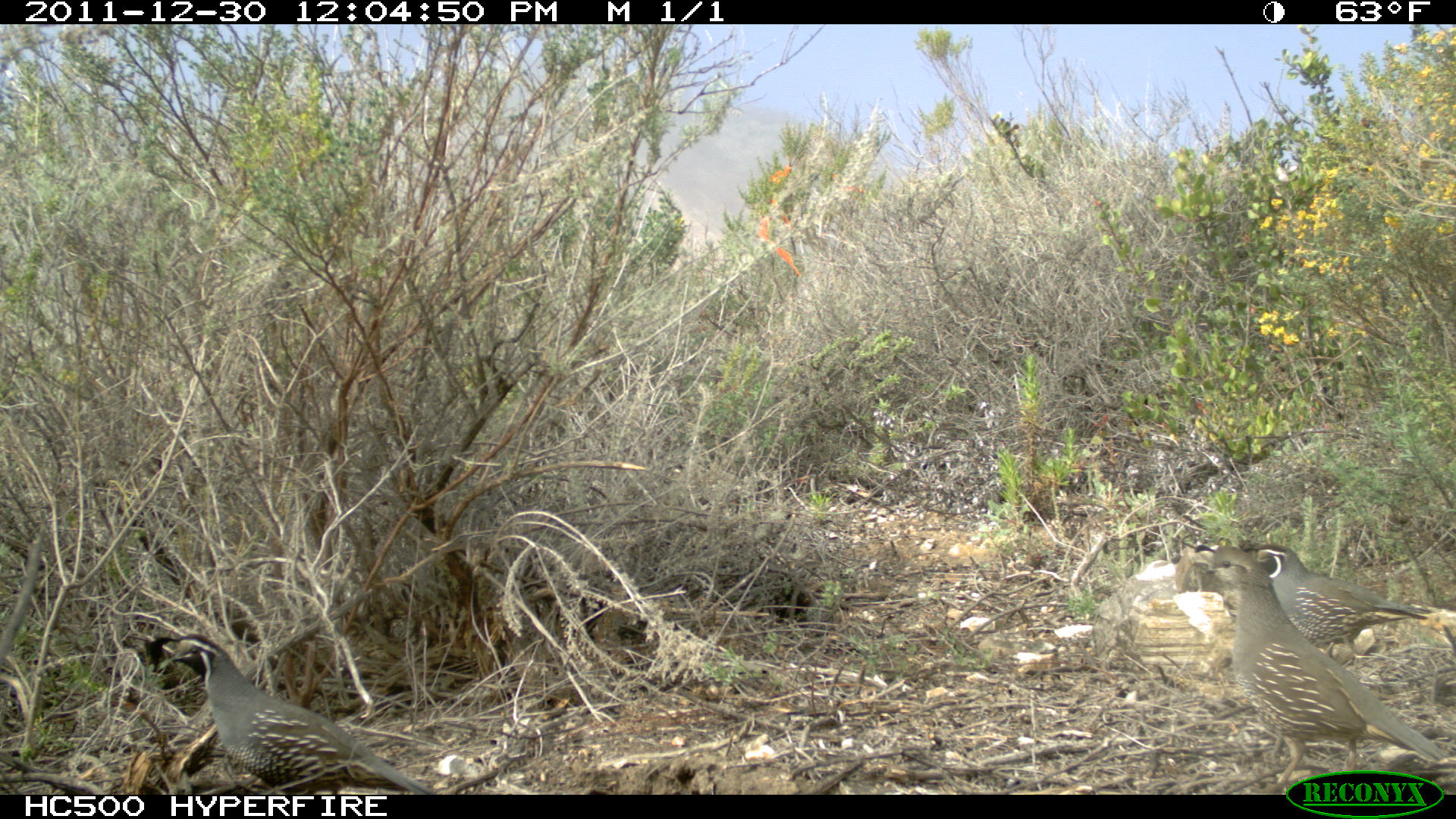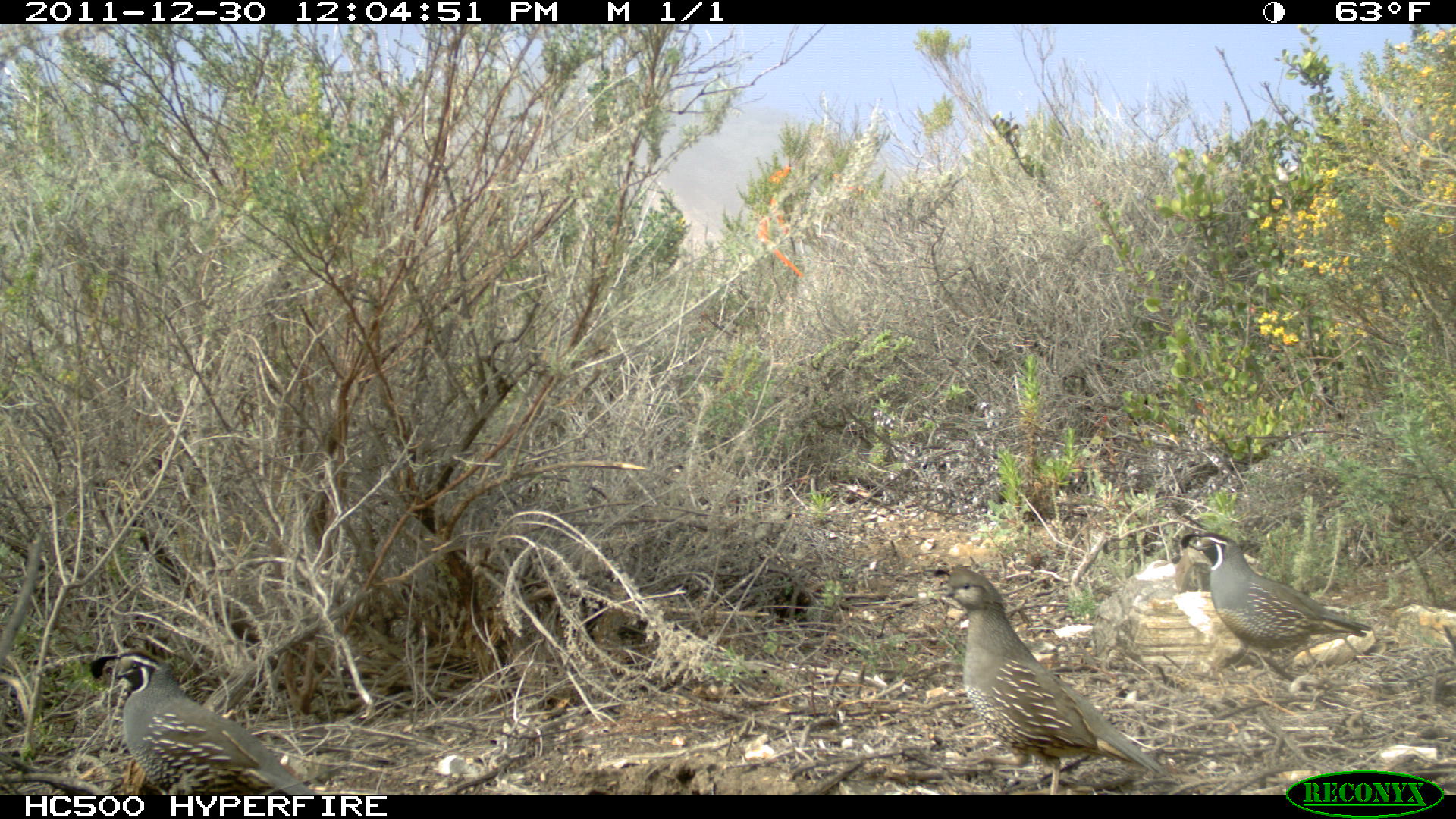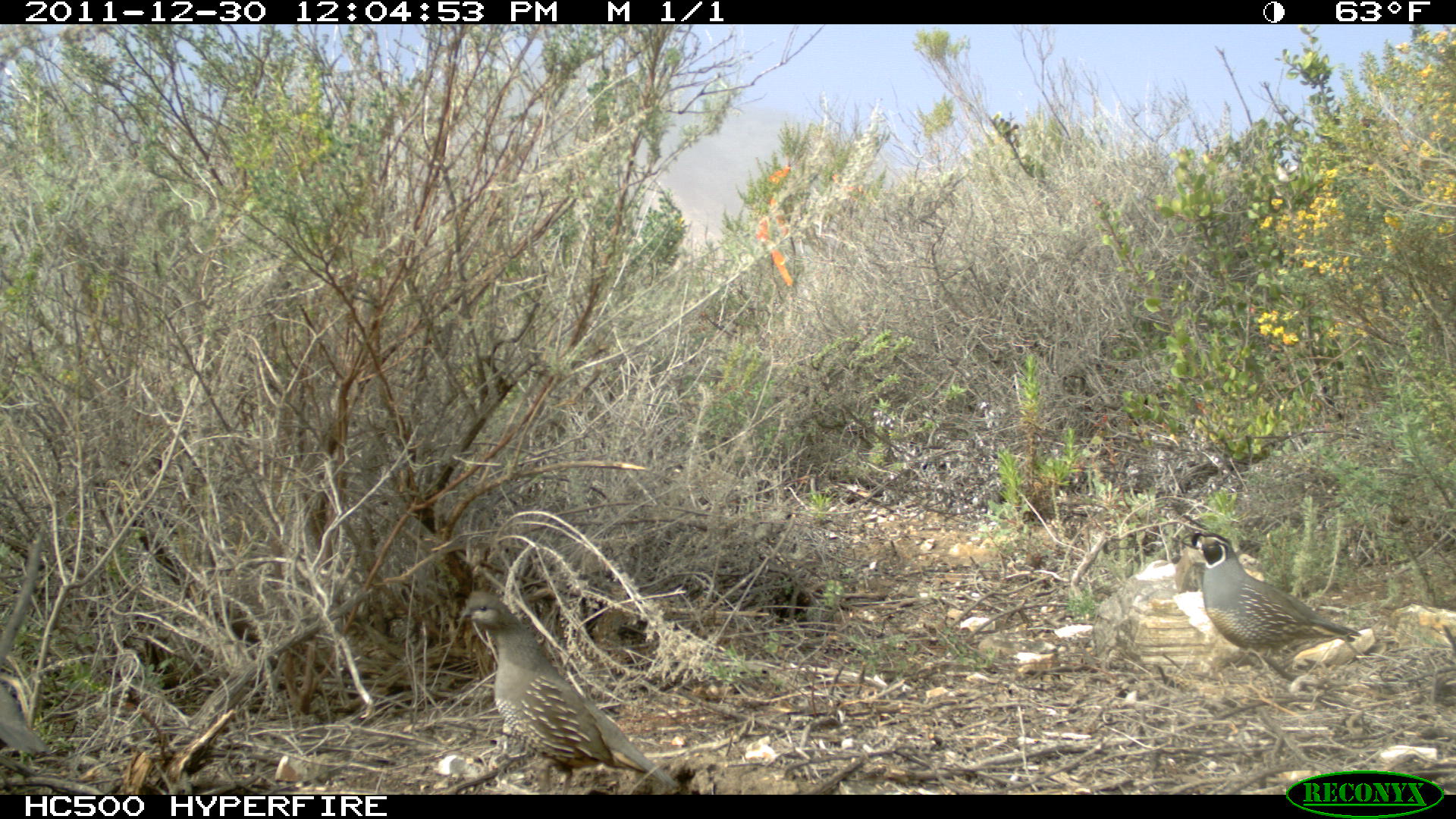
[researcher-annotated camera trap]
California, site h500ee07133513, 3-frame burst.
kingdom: Animalia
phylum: Chordata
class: Aves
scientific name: Aves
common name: bird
Bird (Aves).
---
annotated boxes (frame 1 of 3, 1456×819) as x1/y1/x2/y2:
bird: 1193/543/1451/793; 144/632/435/792; 1241/530/1436/669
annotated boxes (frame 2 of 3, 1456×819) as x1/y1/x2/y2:
bird: 932/566/1169/793; 88/647/317/794; 1178/529/1371/670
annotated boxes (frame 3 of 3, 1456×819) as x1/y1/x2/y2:
bird: 444/592/680/792; 1191/531/1363/681